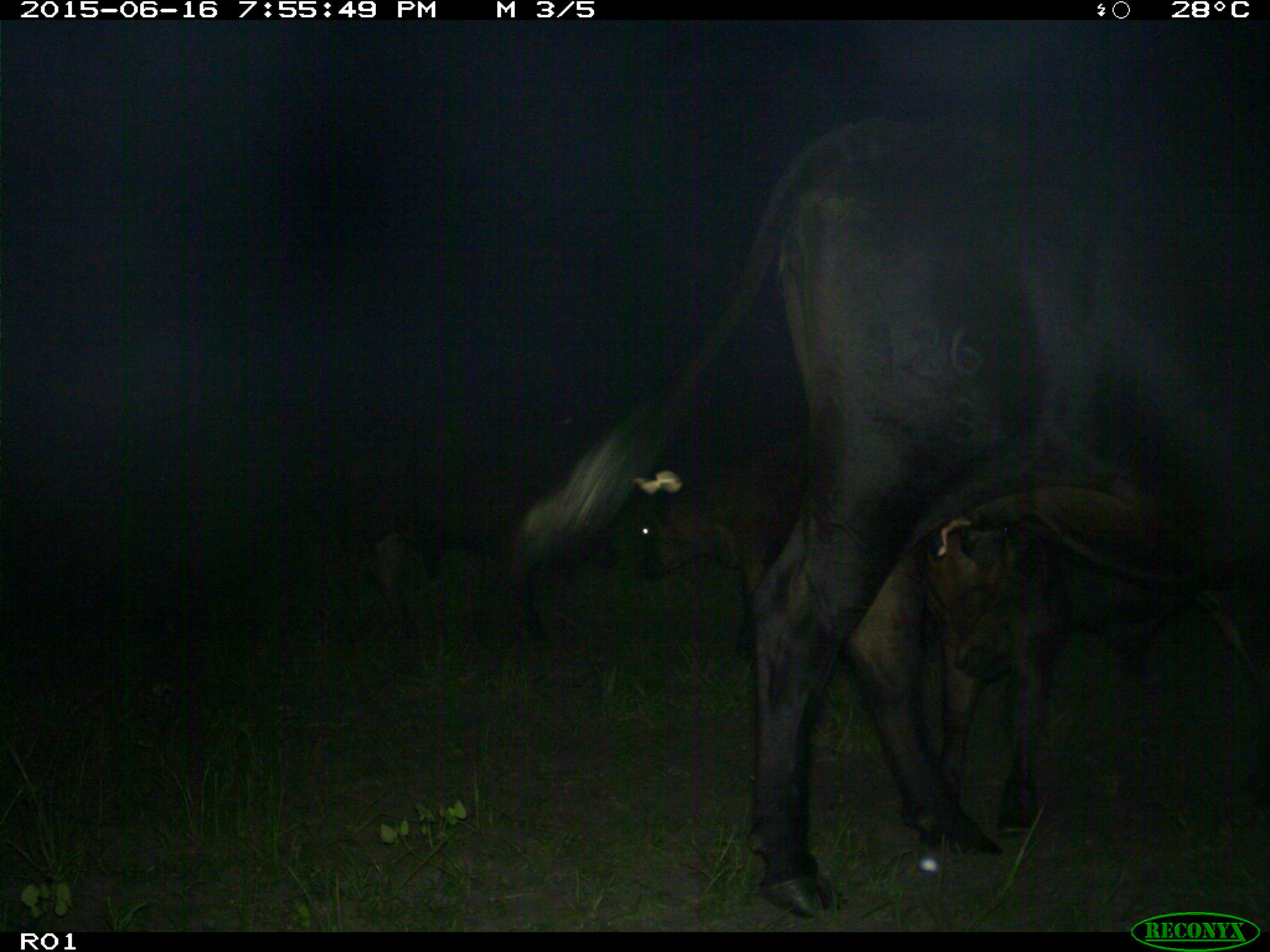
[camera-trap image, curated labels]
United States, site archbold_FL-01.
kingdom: Animalia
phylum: Chordata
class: Mammalia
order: Artiodactyla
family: Bovidae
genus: Bos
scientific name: Bos taurus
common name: domestic cow